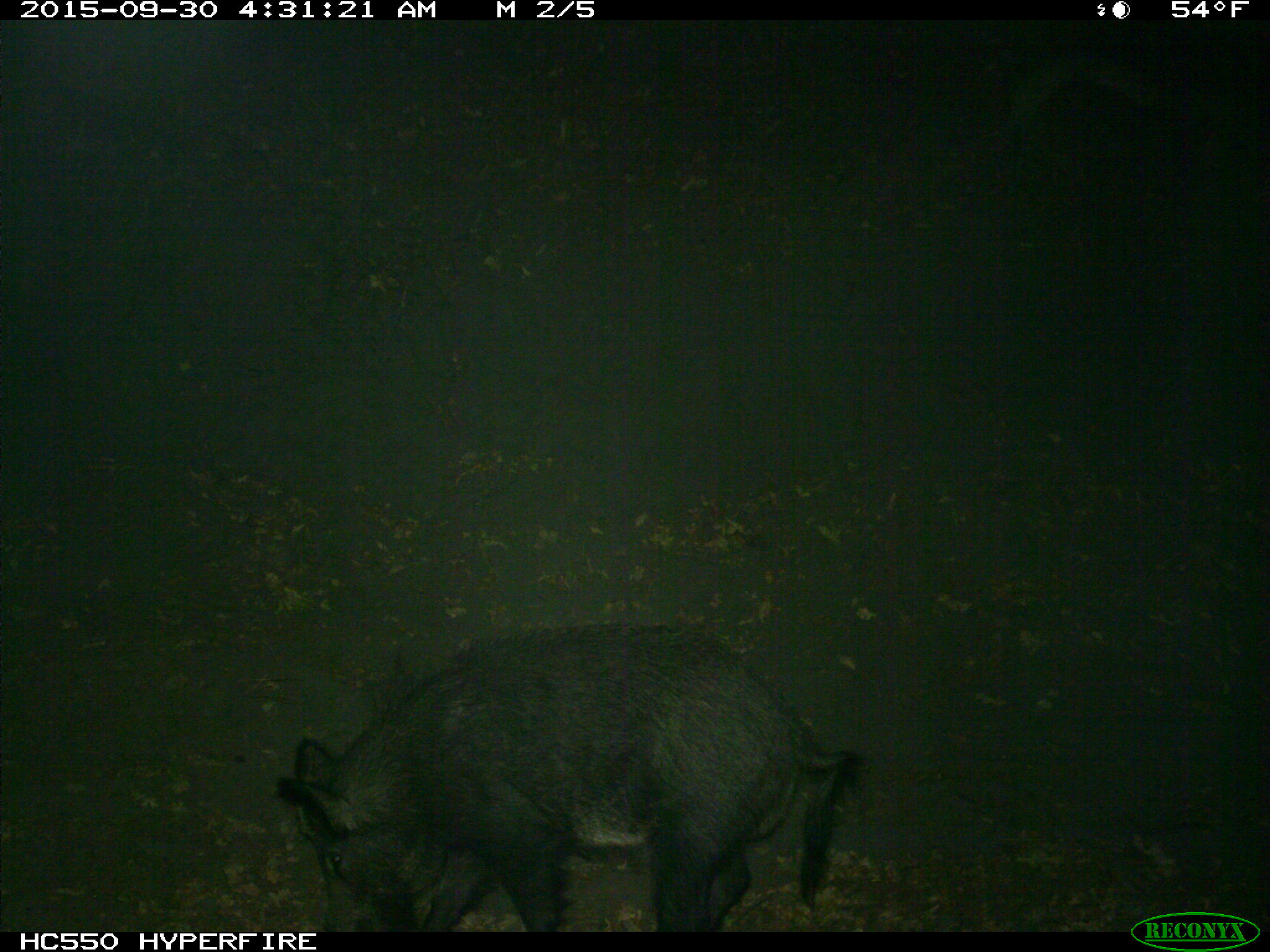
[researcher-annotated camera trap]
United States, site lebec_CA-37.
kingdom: Animalia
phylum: Chordata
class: Mammalia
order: Artiodactyla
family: Suidae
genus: Sus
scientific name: Sus scrofa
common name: wild boar